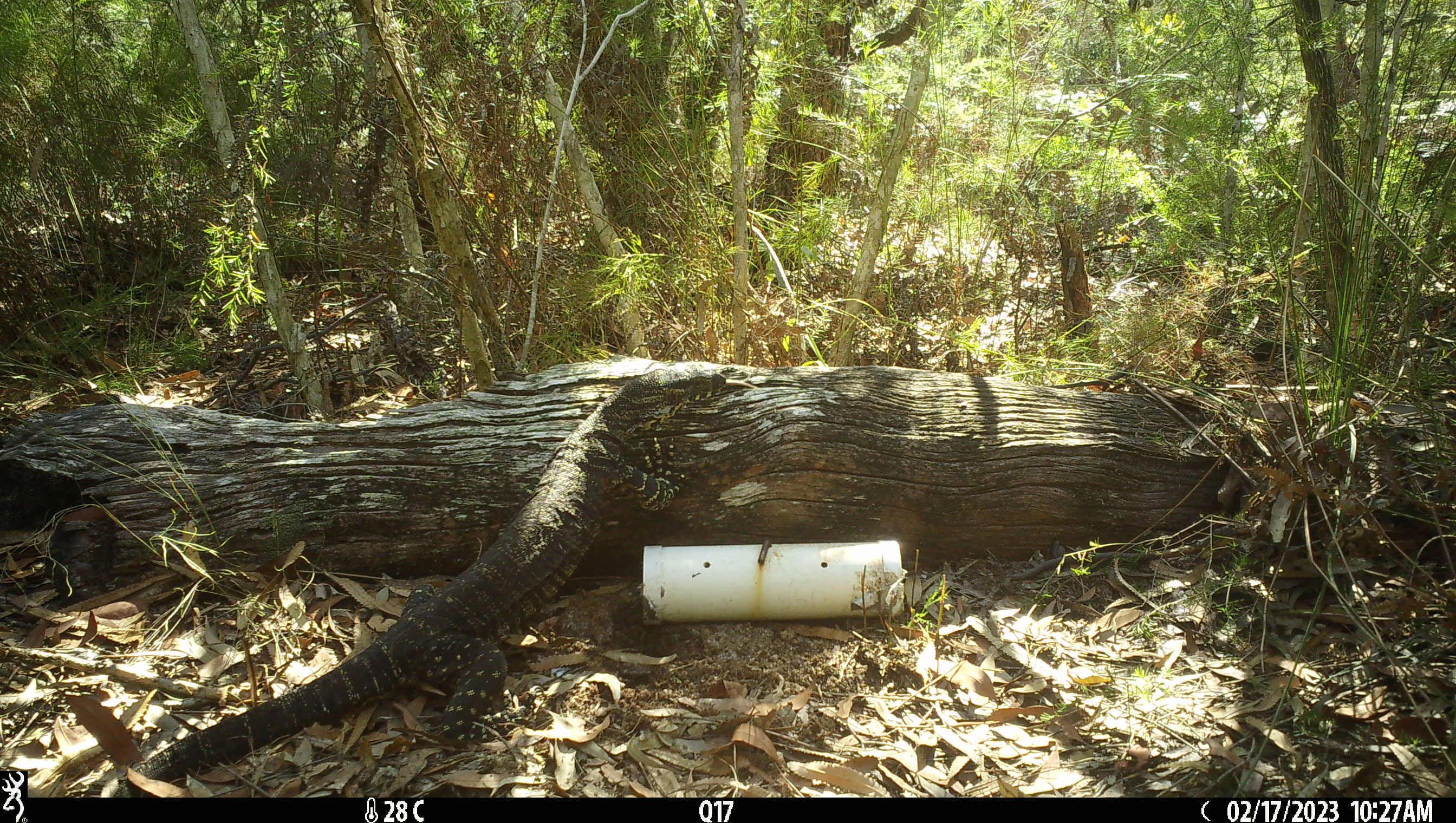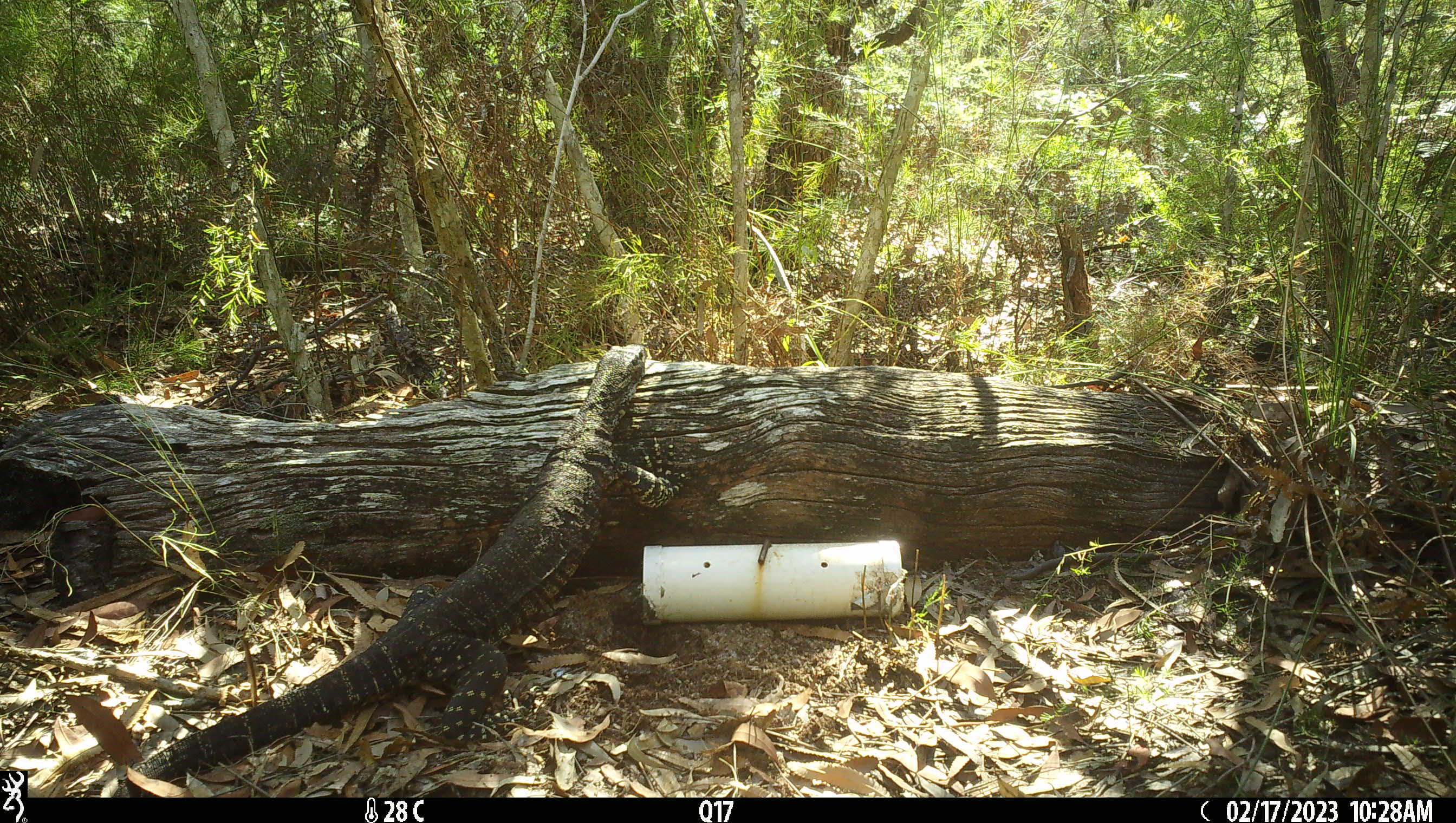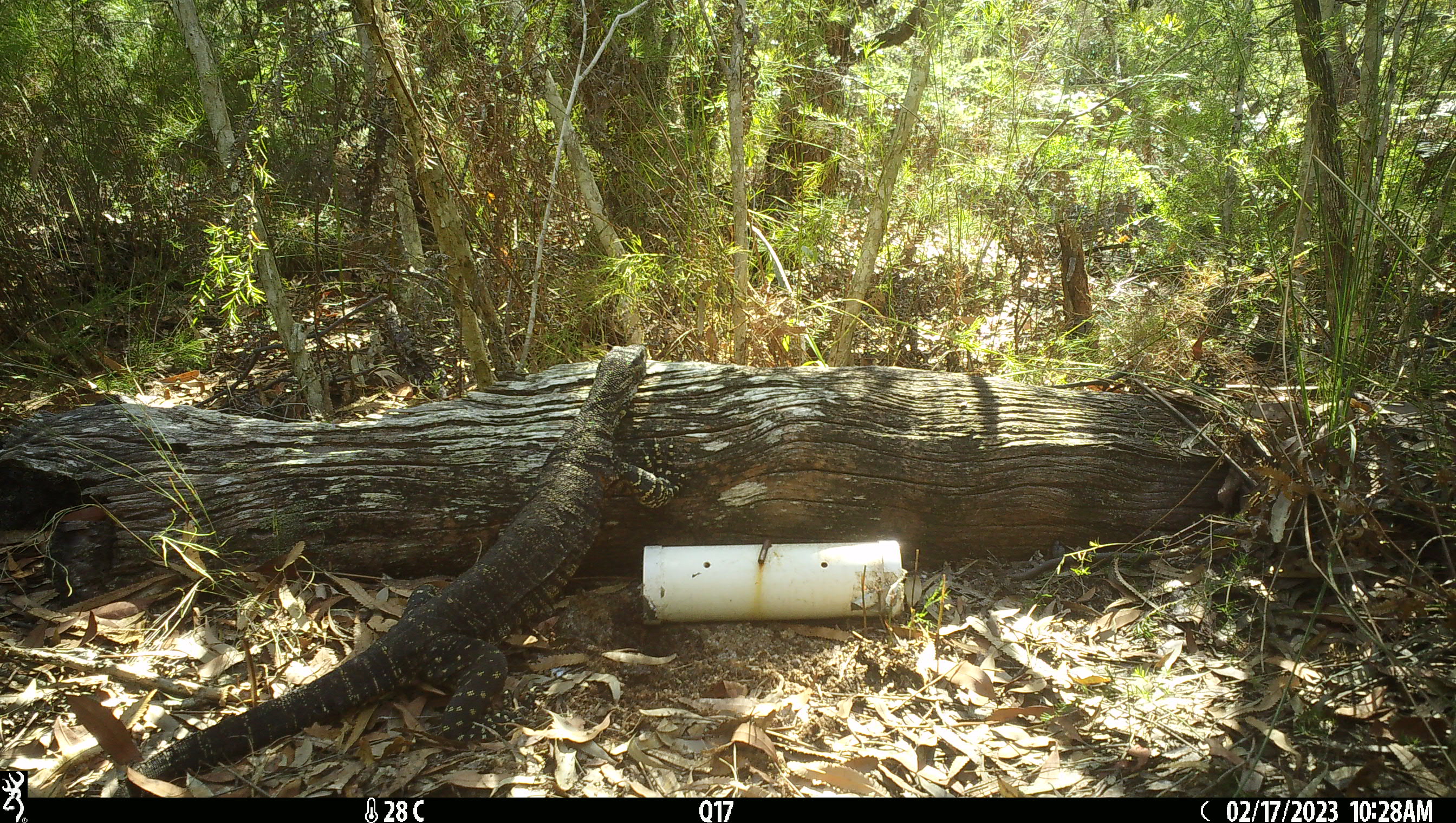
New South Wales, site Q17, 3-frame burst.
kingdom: Animalia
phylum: Chordata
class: Reptilia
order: Squamata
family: Varanidae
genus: Varanus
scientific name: Varanus varius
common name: lace monitor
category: goanna